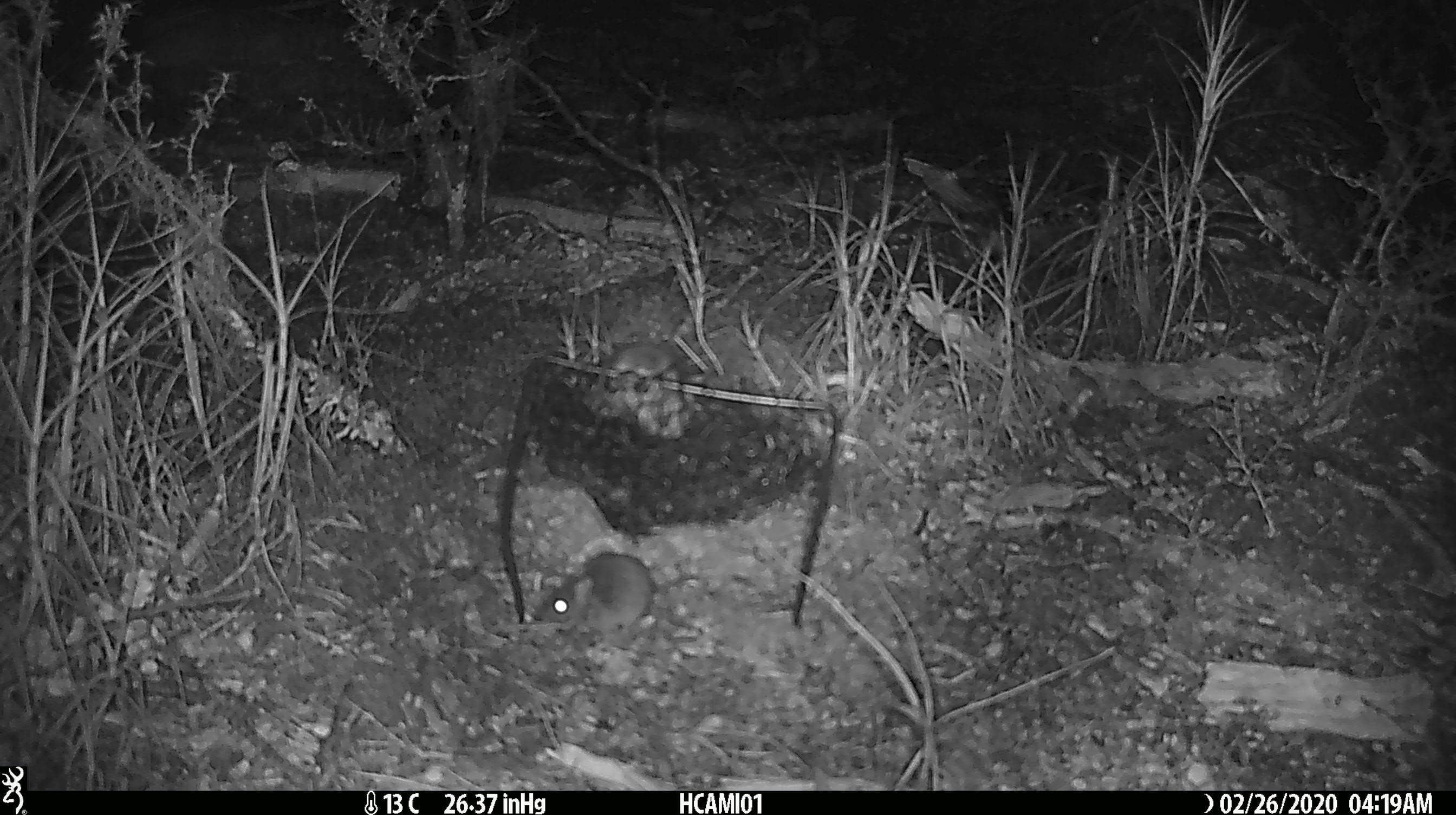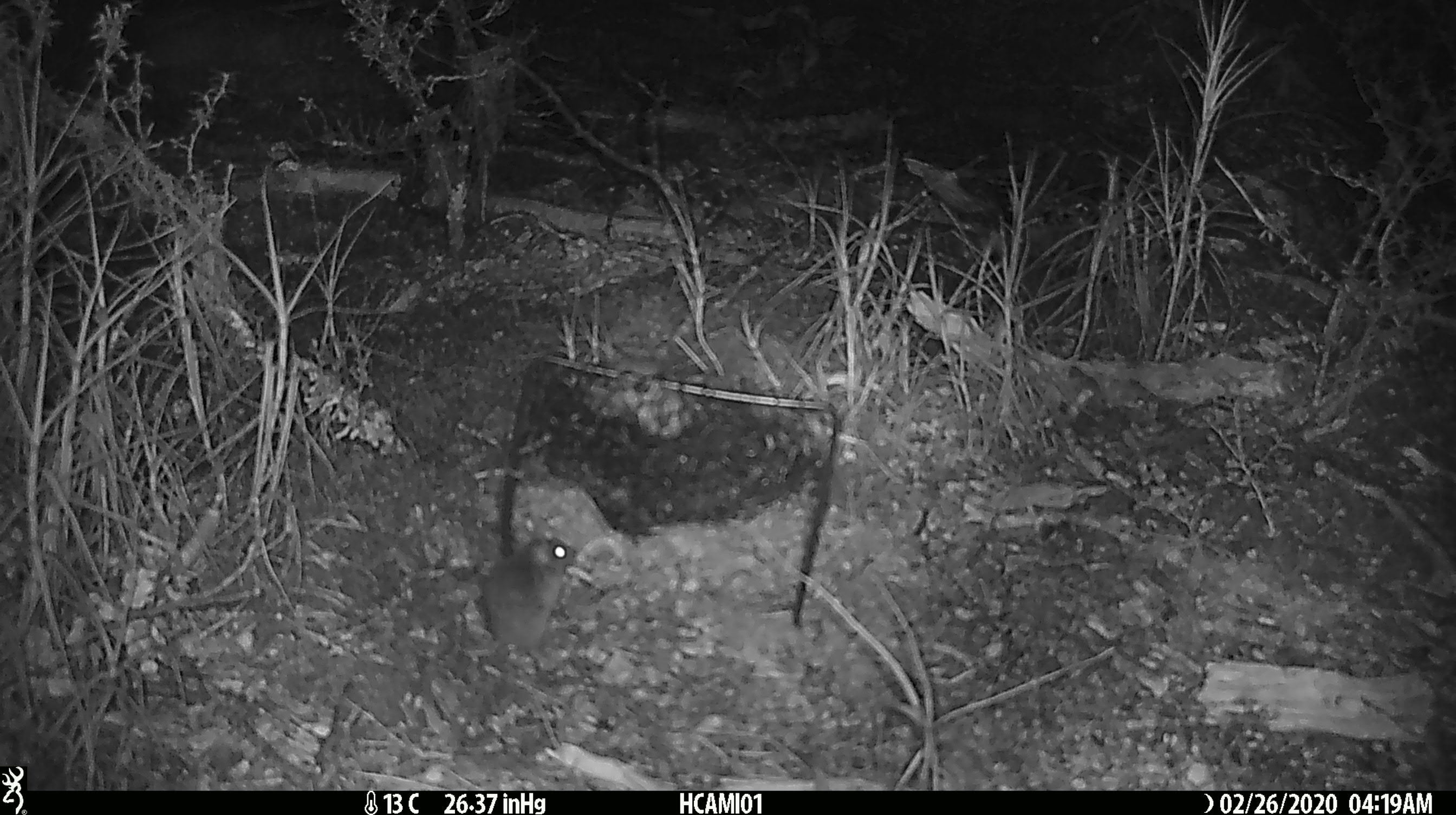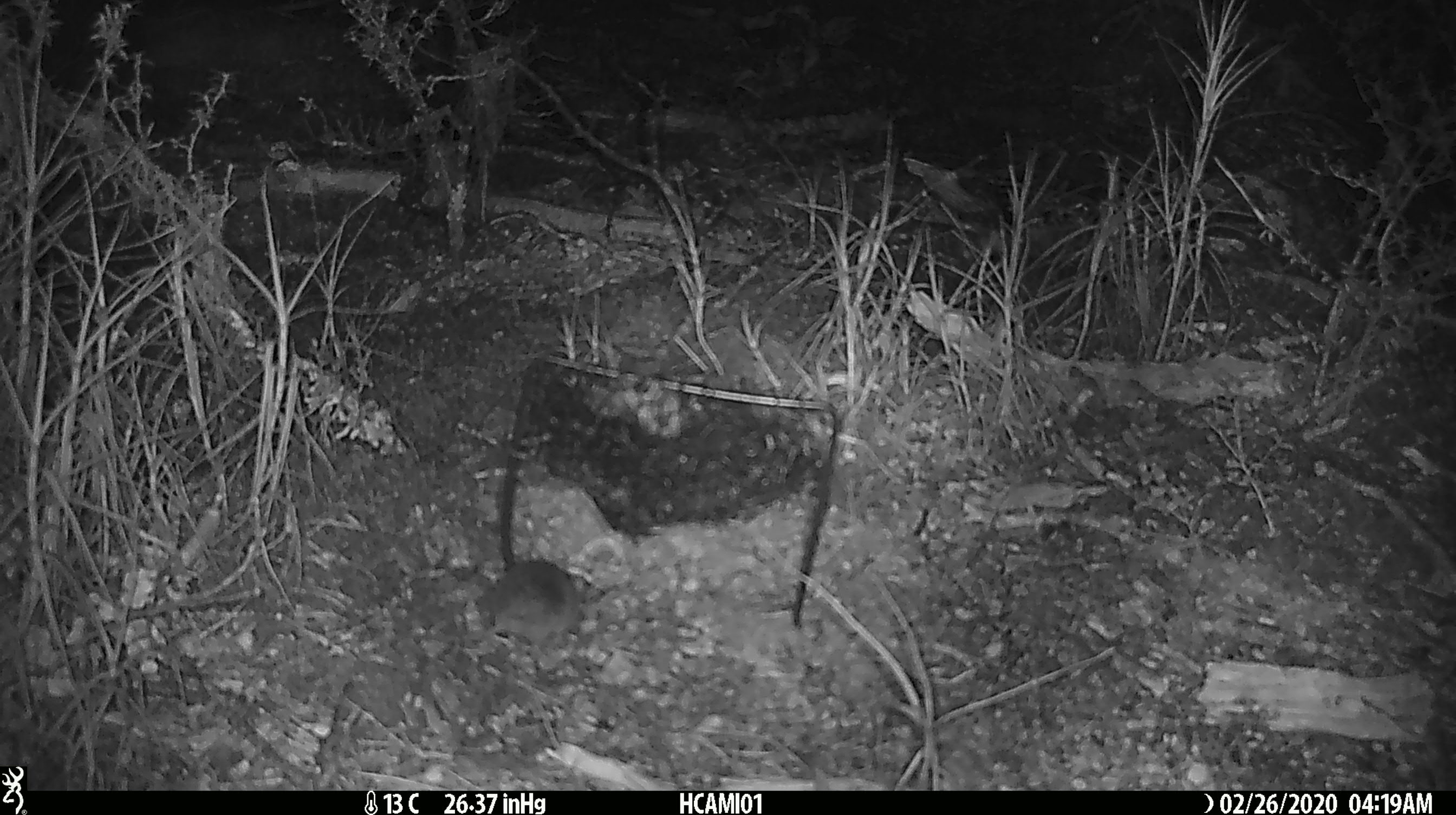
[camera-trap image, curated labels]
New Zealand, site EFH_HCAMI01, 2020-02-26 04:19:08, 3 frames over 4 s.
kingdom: Animalia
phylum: Chordata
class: Mammalia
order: Rodentia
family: Muridae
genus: Mus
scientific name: Mus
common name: mouse